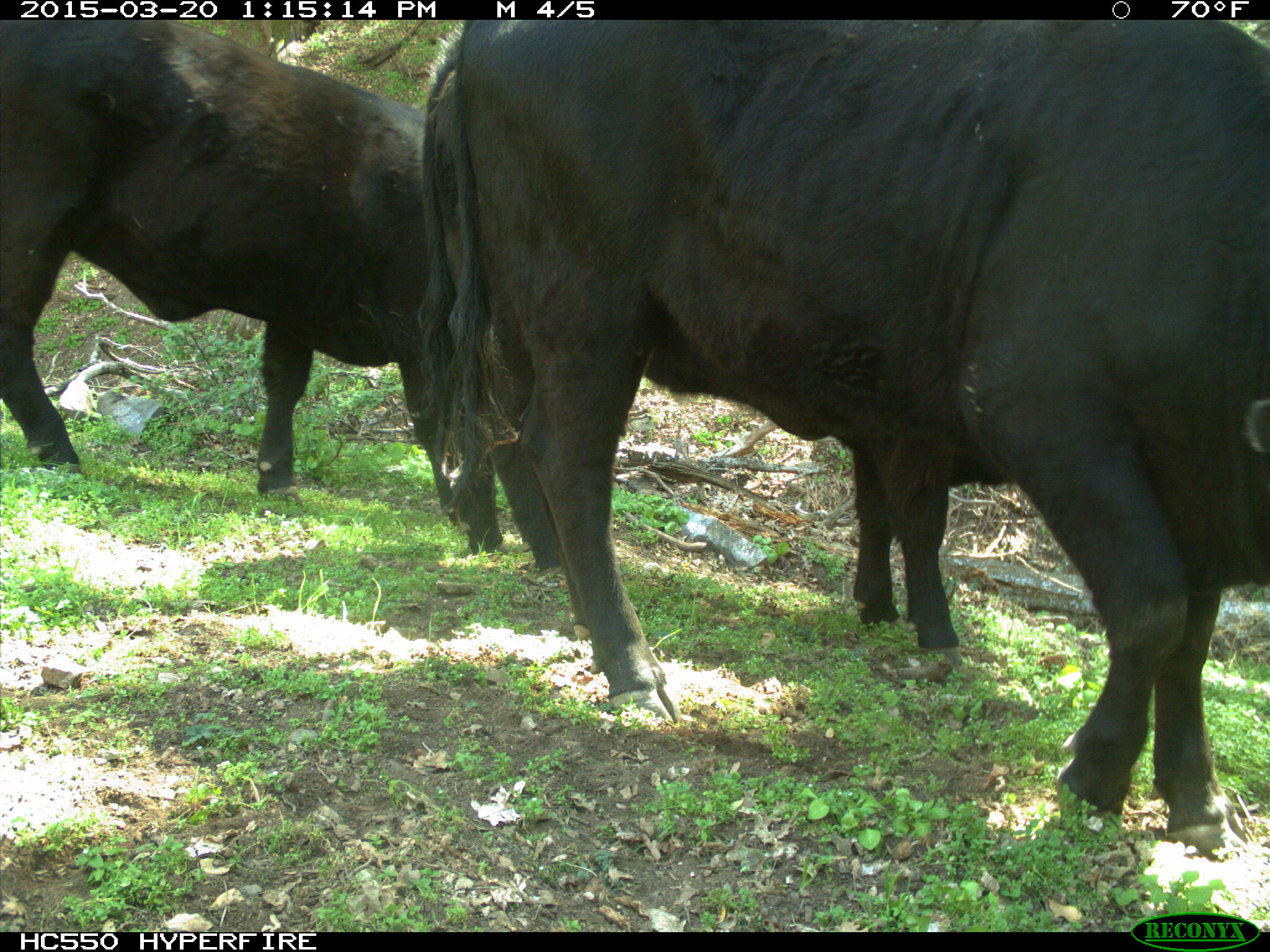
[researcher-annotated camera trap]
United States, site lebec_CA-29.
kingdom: Animalia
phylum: Chordata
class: Mammalia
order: Artiodactyla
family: Bovidae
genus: Bos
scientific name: Bos taurus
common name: domestic cow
Bos taurus (domestic cow).